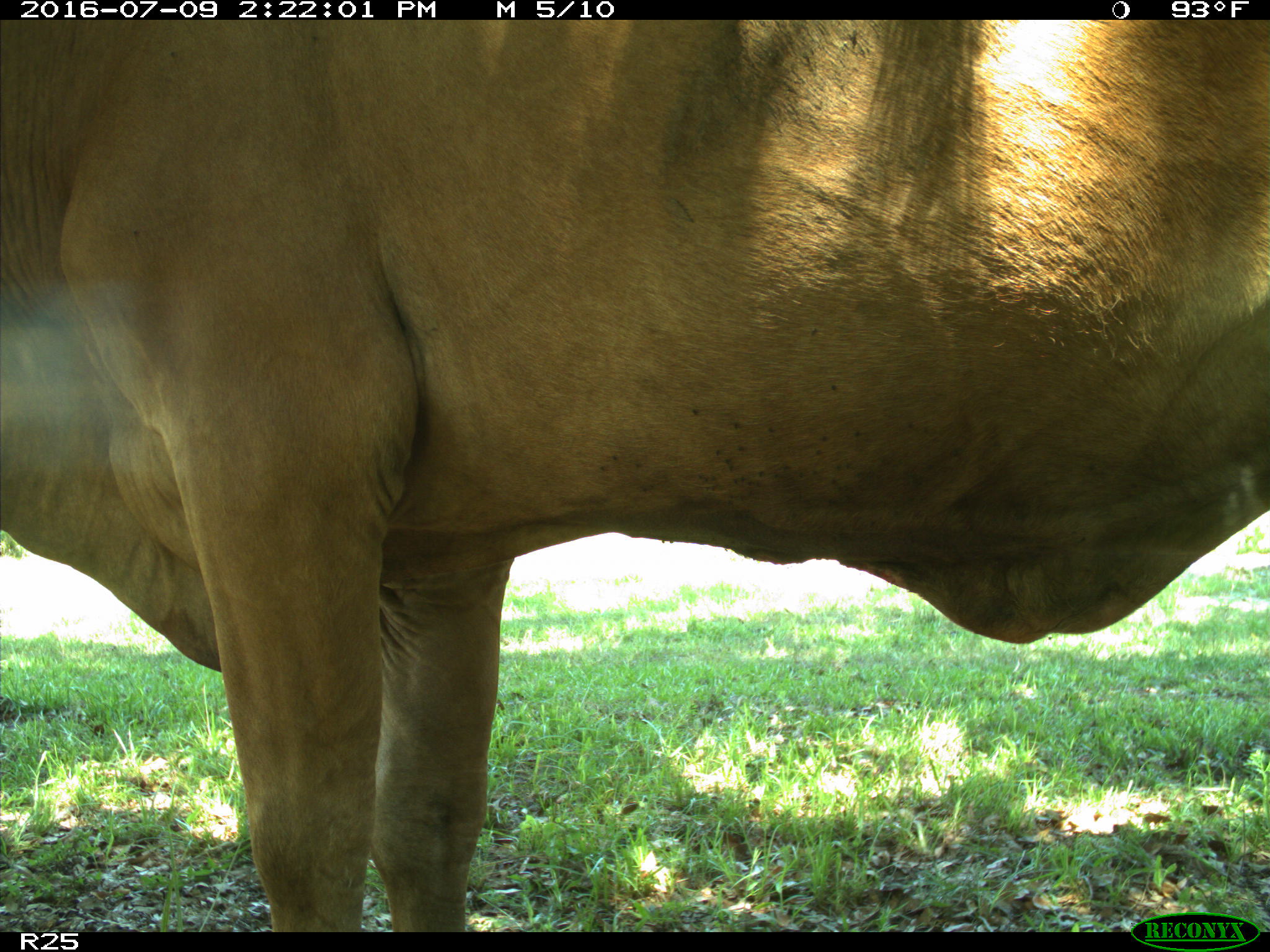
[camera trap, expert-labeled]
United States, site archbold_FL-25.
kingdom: Animalia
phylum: Chordata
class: Mammalia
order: Artiodactyla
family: Bovidae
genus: Bos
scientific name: Bos taurus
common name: domestic cow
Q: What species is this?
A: Bos taurus (domestic cow).